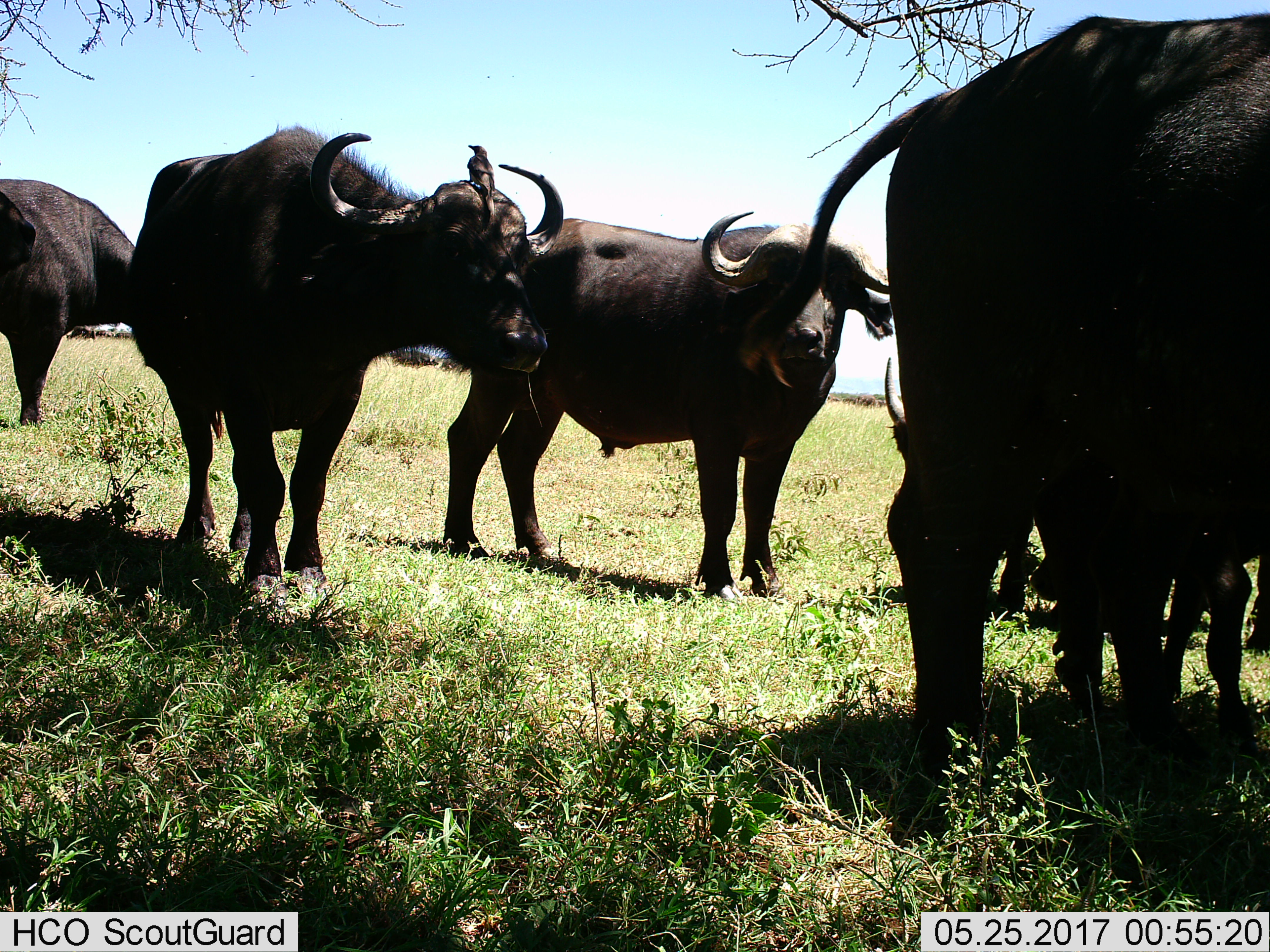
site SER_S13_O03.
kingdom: Animalia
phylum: Chordata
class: Mammalia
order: Artiodactyla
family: Bovidae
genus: Syncerus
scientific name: Syncerus caffer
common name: african buffalo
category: buffalo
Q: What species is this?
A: Buffalo (african buffalo) (Syncerus caffer).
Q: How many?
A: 6.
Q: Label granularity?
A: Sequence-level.